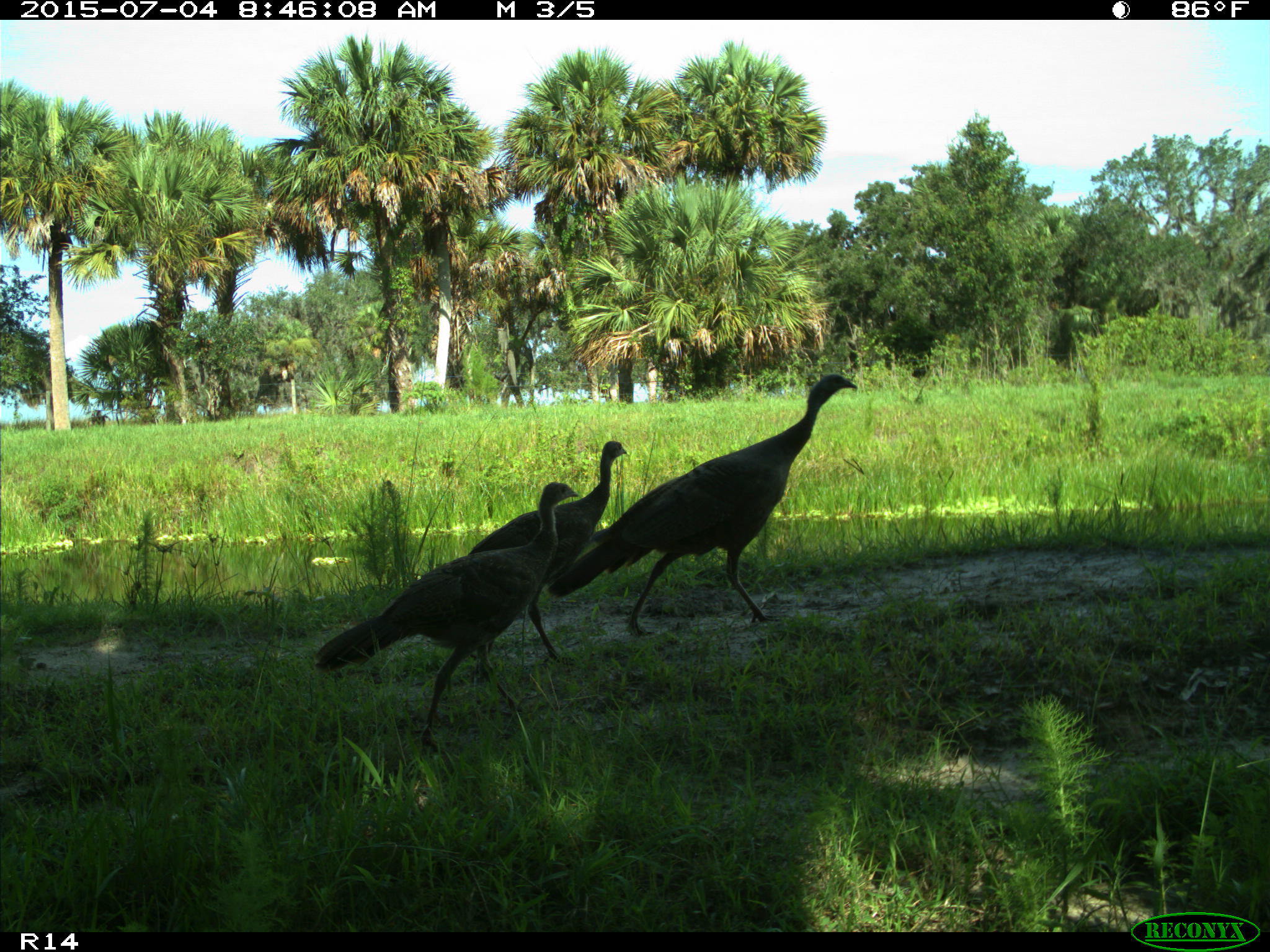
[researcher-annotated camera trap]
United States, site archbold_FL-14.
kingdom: Animalia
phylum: Chordata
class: Aves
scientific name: Aves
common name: birds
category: unidentified bird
Unidentified bird (birds) (Aves).